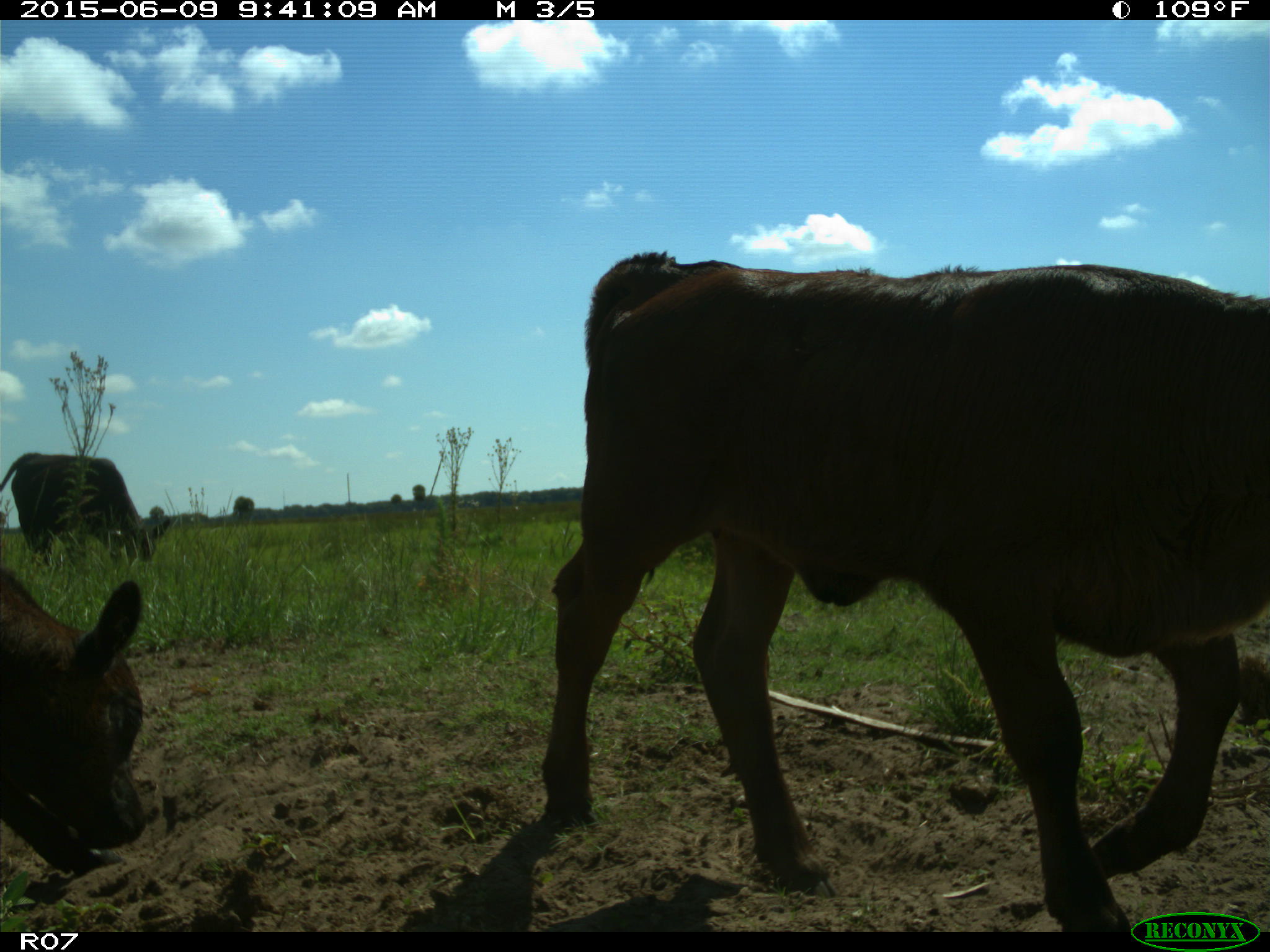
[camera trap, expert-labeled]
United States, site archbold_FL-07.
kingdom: Animalia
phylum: Chordata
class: Mammalia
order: Artiodactyla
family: Bovidae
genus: Bos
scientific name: Bos taurus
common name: domestic cow